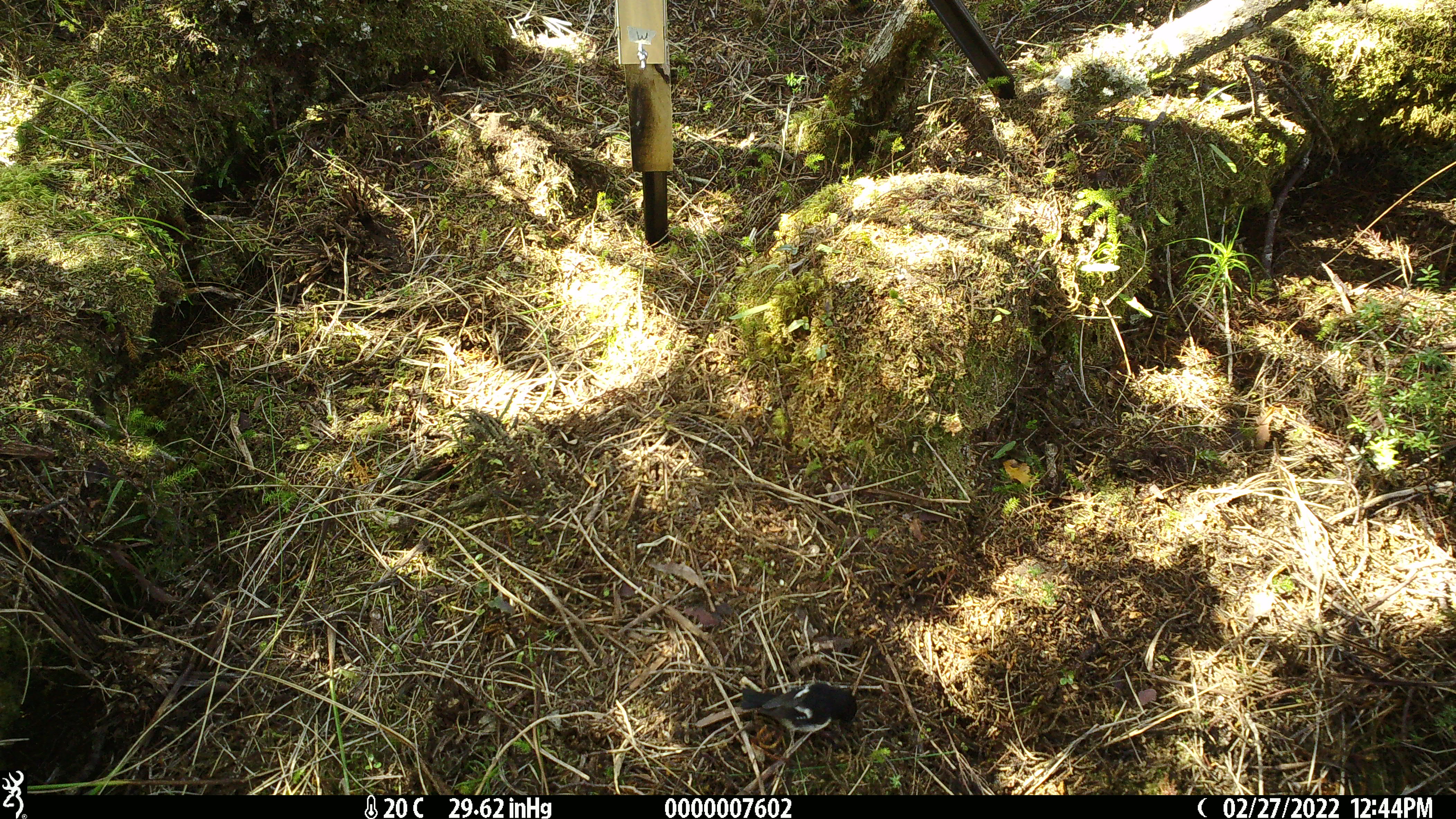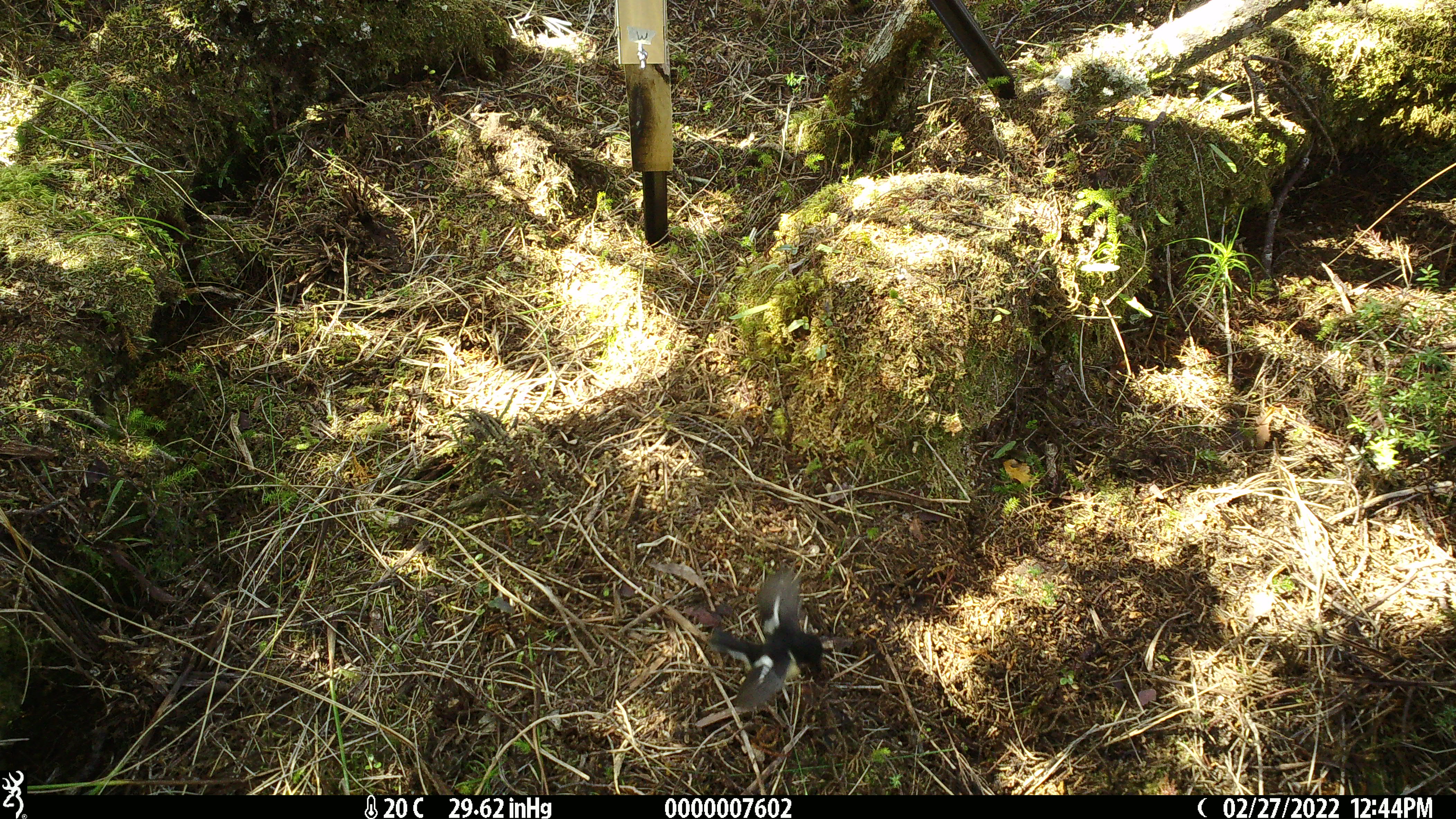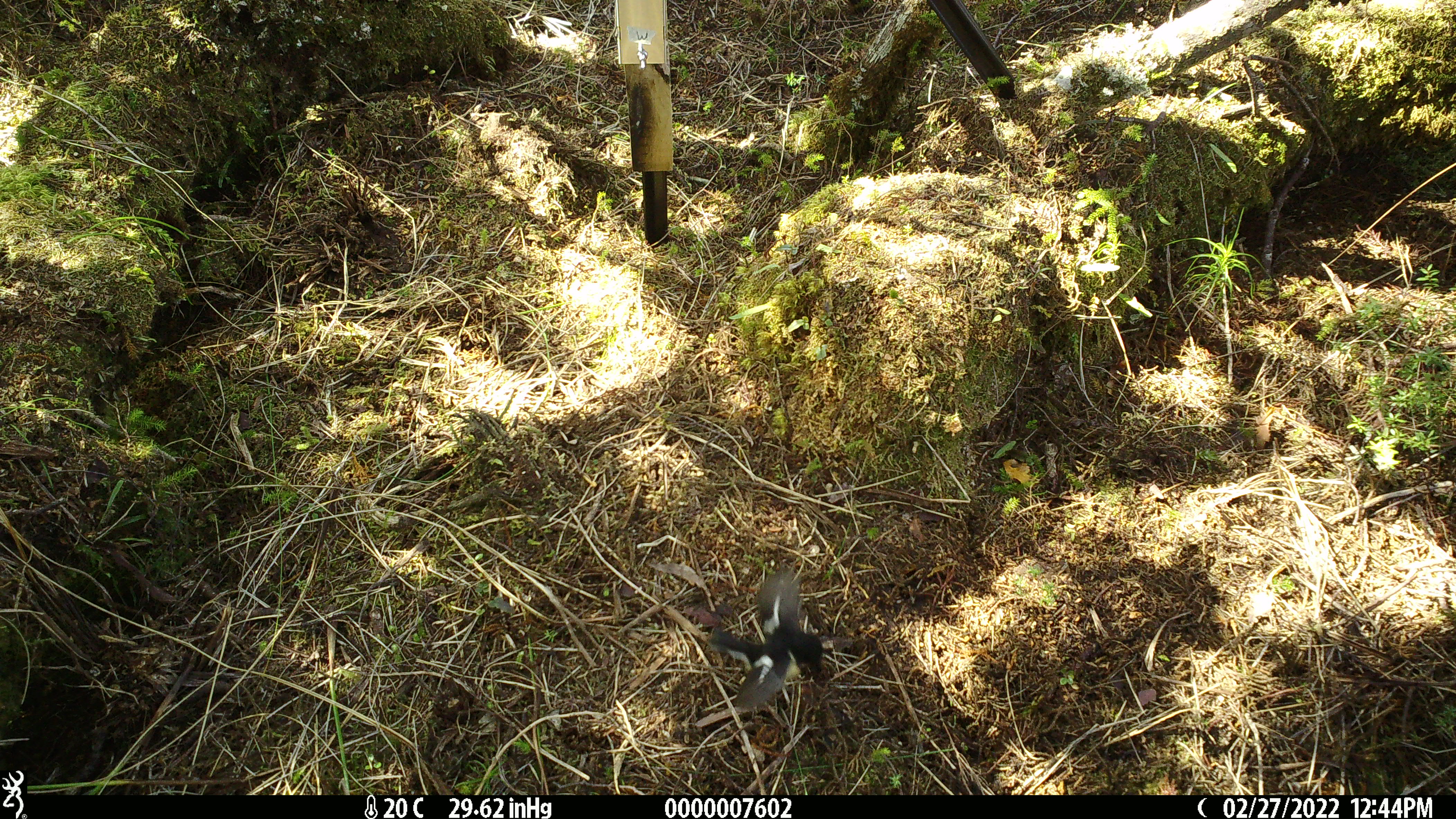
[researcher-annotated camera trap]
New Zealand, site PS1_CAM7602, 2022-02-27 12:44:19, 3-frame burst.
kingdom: Animalia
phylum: Chordata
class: Aves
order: Passeriformes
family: Petroicidae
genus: Petroica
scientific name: Petroica macrocephala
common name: tomtit